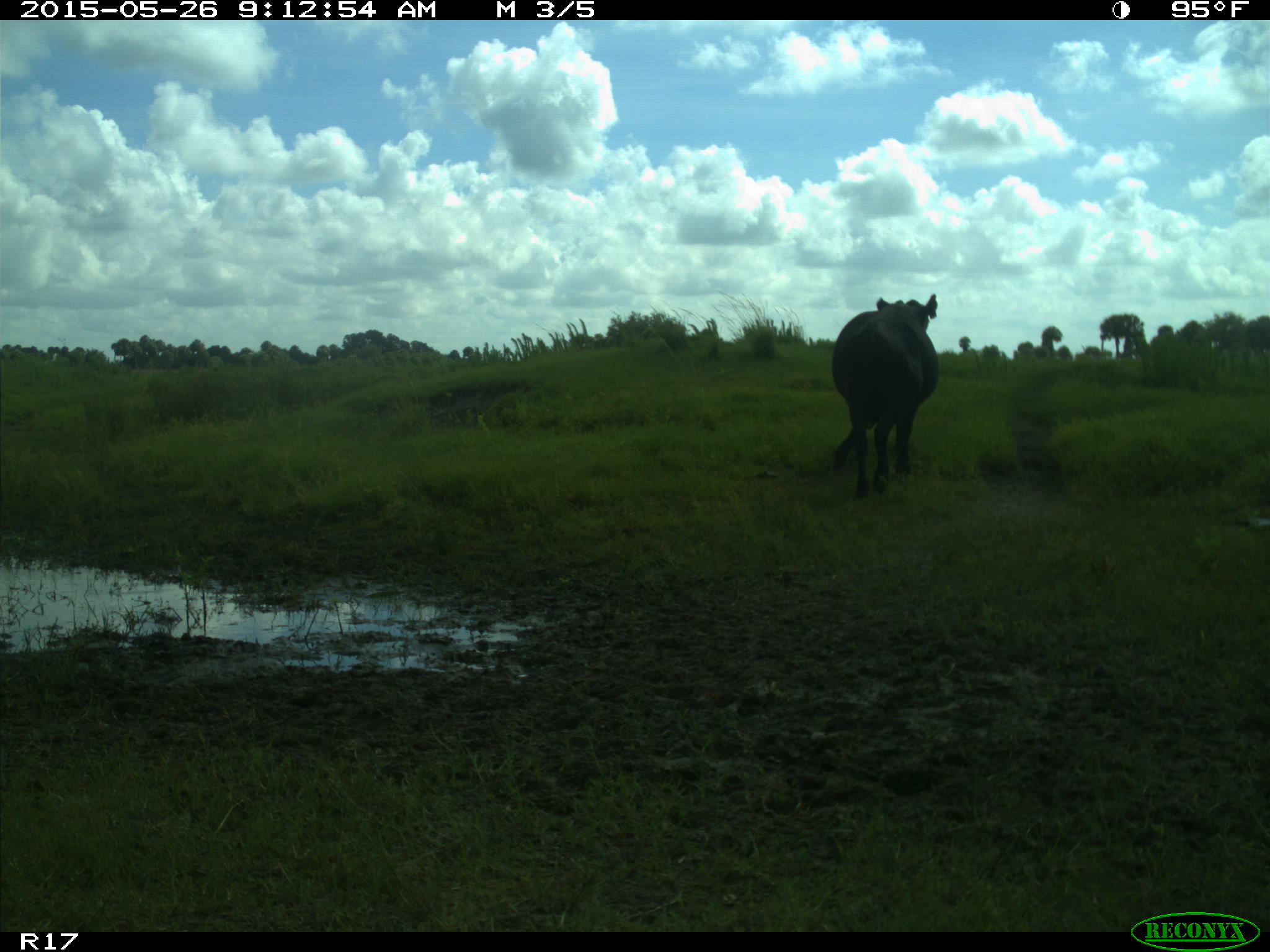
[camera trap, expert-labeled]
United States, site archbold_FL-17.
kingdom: Animalia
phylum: Chordata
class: Mammalia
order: Artiodactyla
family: Bovidae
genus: Bos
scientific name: Bos taurus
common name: domestic cow